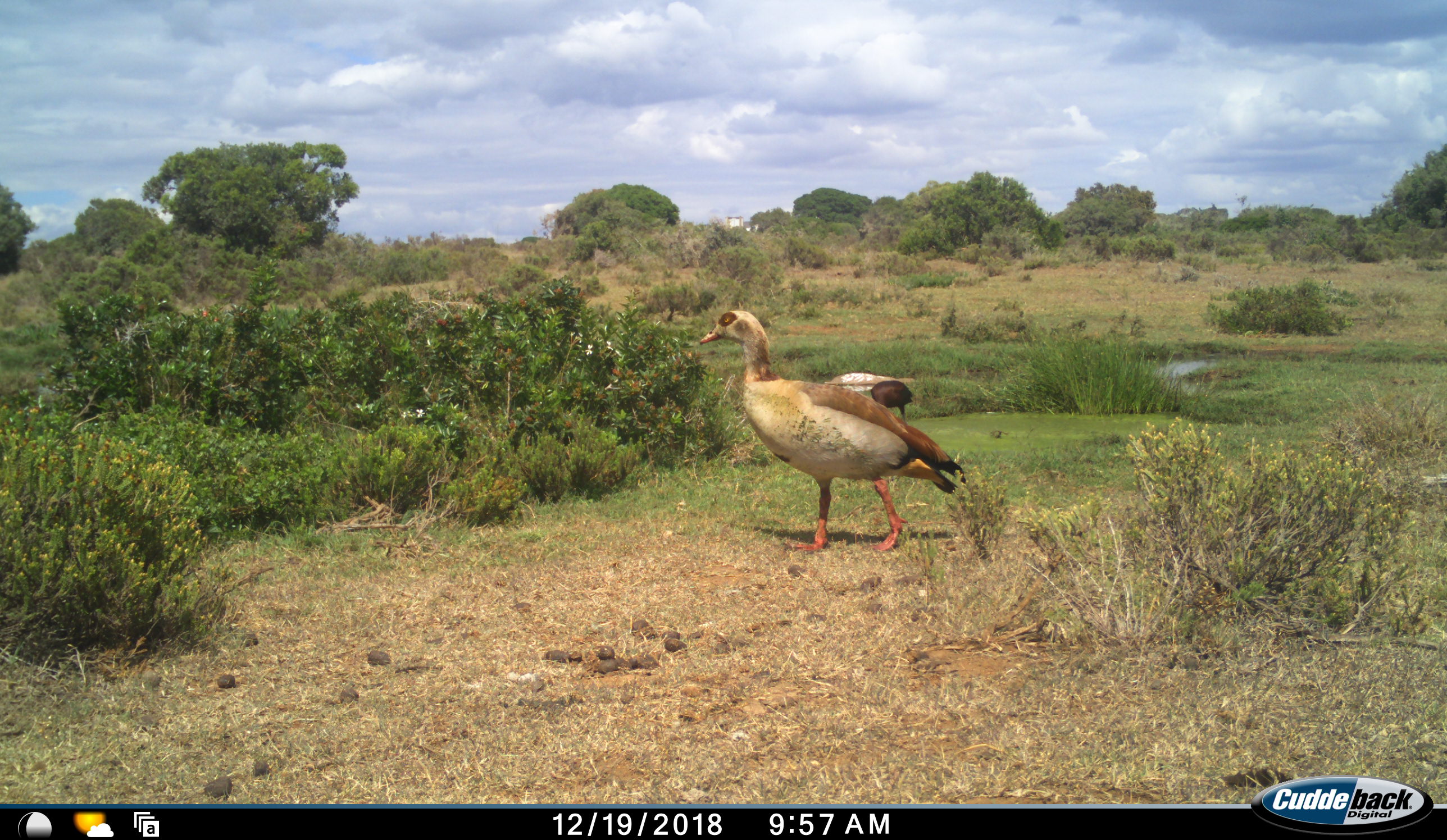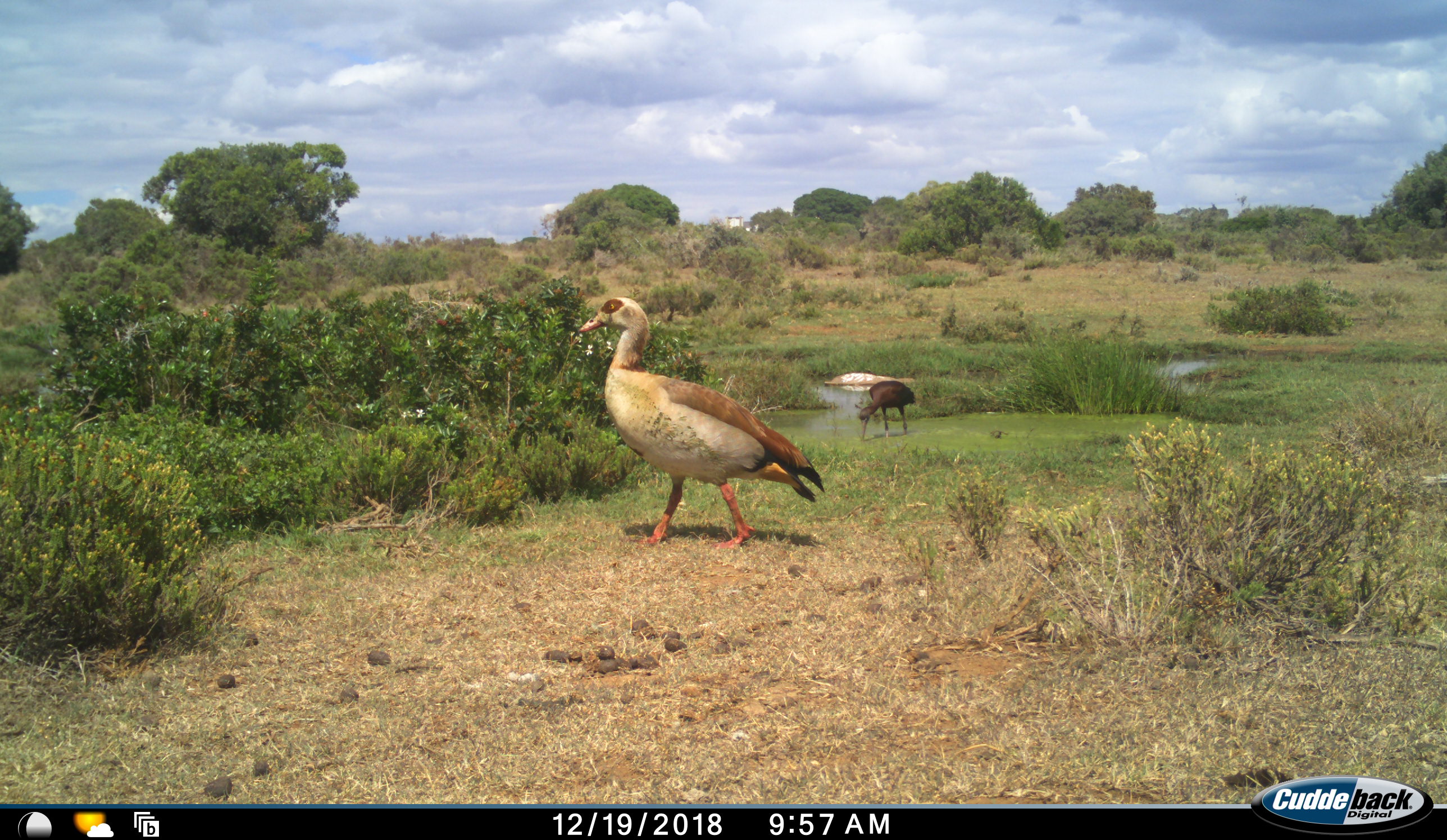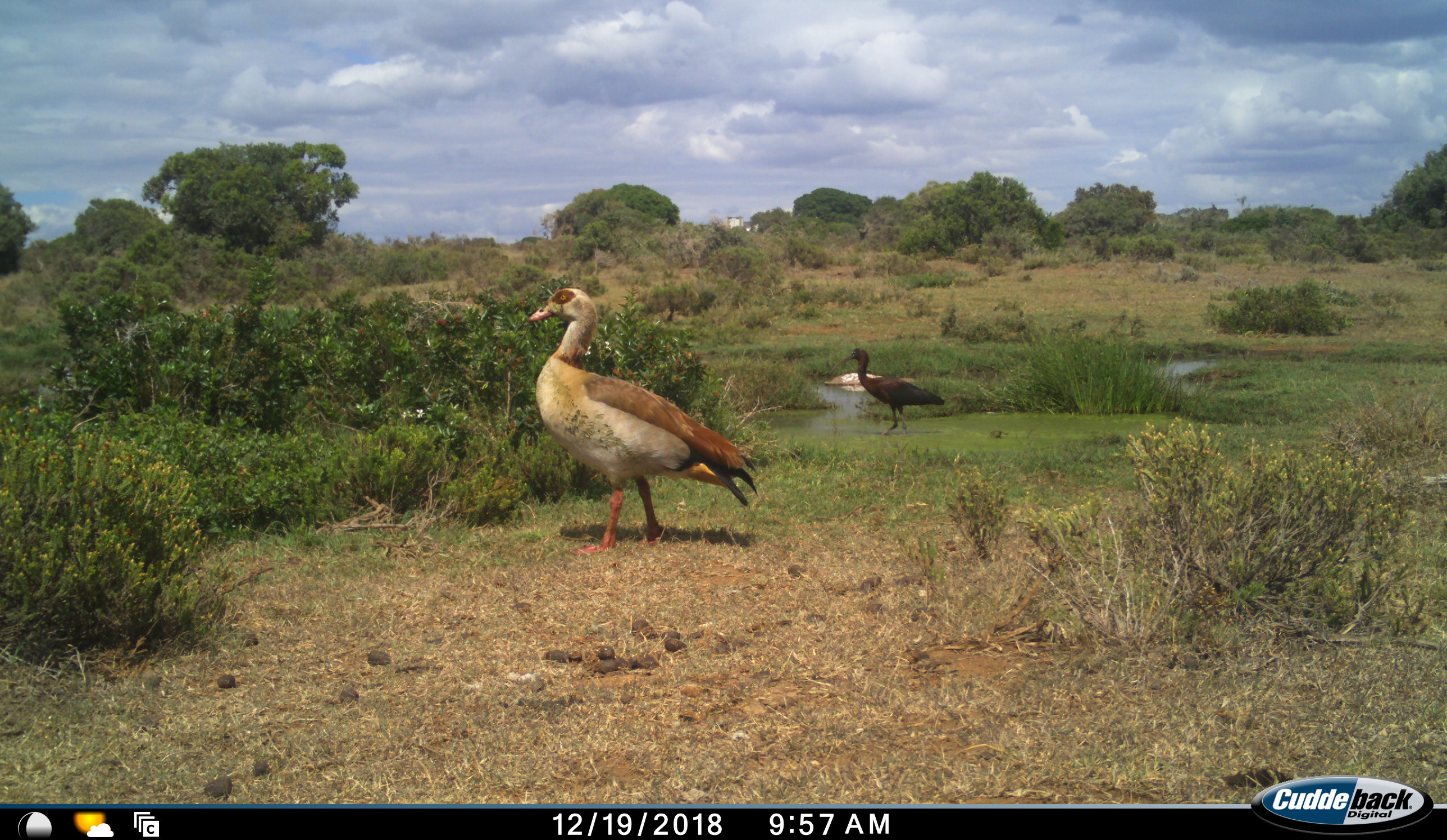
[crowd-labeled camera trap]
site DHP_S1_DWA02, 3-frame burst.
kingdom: Animalia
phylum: Chordata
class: Aves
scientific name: Aves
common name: bird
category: birdother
Birdother (bird) (Aves), count 2. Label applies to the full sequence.